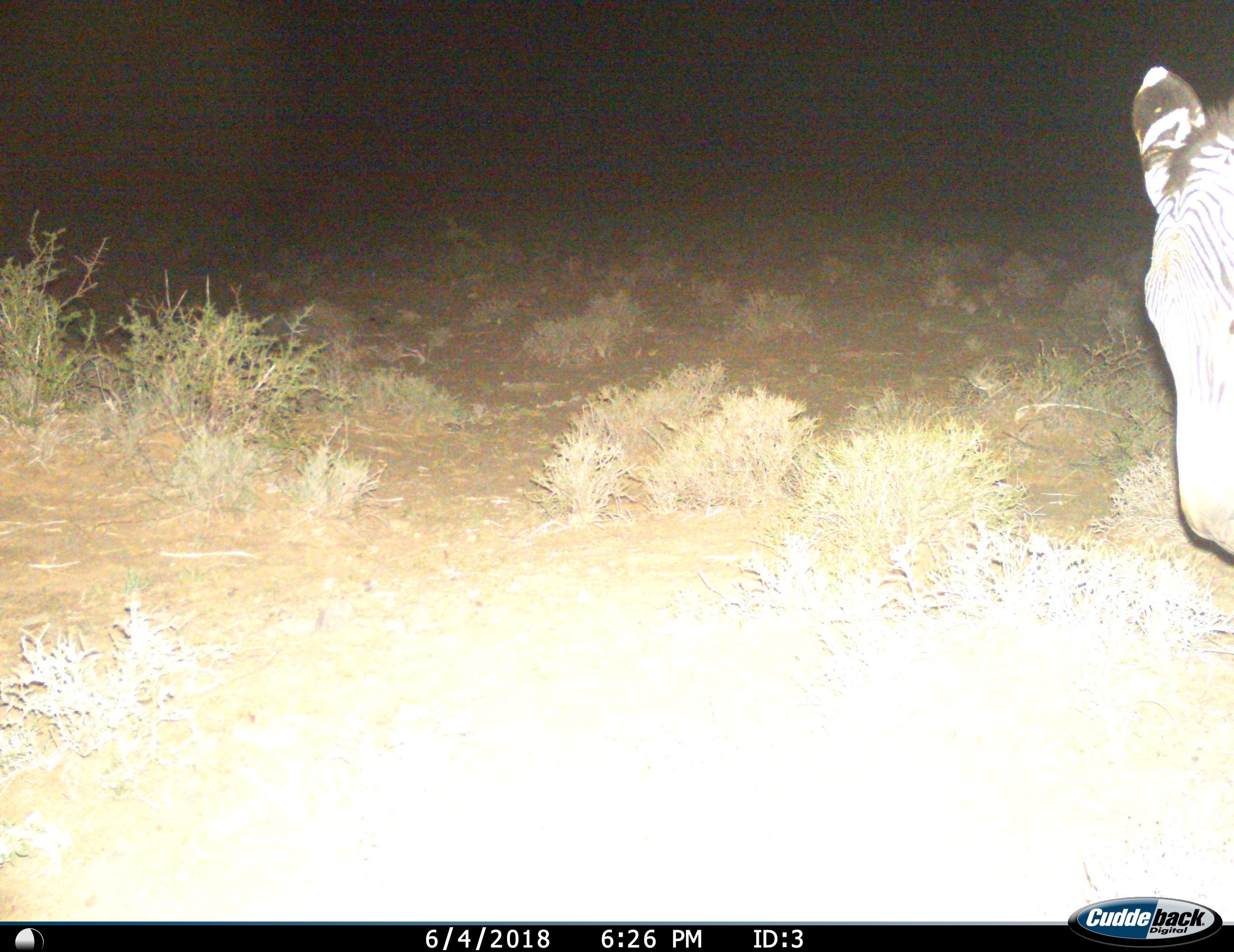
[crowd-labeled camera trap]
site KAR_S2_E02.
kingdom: Animalia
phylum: Chordata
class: Mammalia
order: Perissodactyla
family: Equidae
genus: Equus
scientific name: Equus zebra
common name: mountain zebra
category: zebramountain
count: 1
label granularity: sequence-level